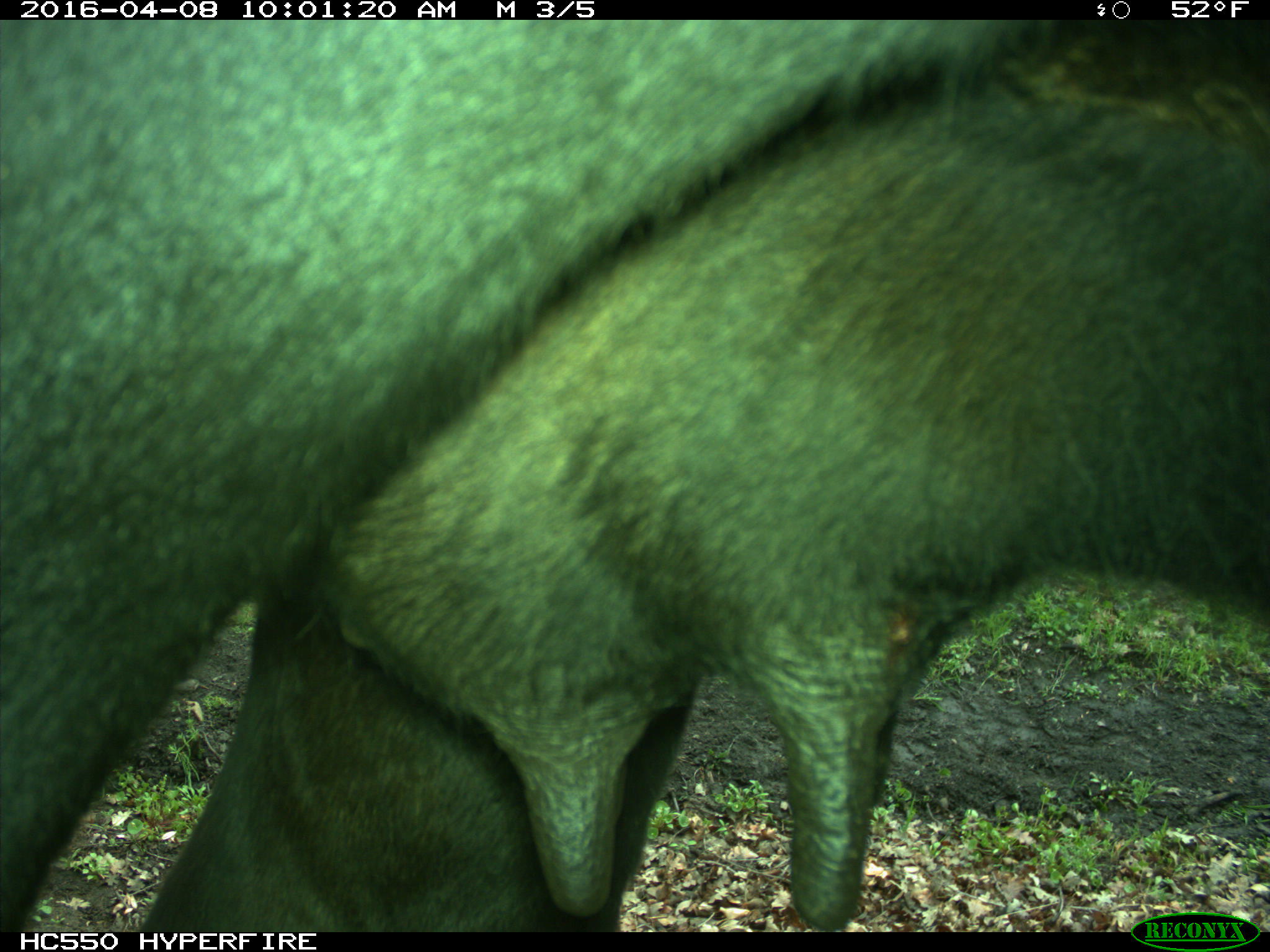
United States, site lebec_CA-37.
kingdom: Animalia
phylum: Chordata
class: Mammalia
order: Artiodactyla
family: Bovidae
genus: Bos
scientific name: Bos taurus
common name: domestic cow